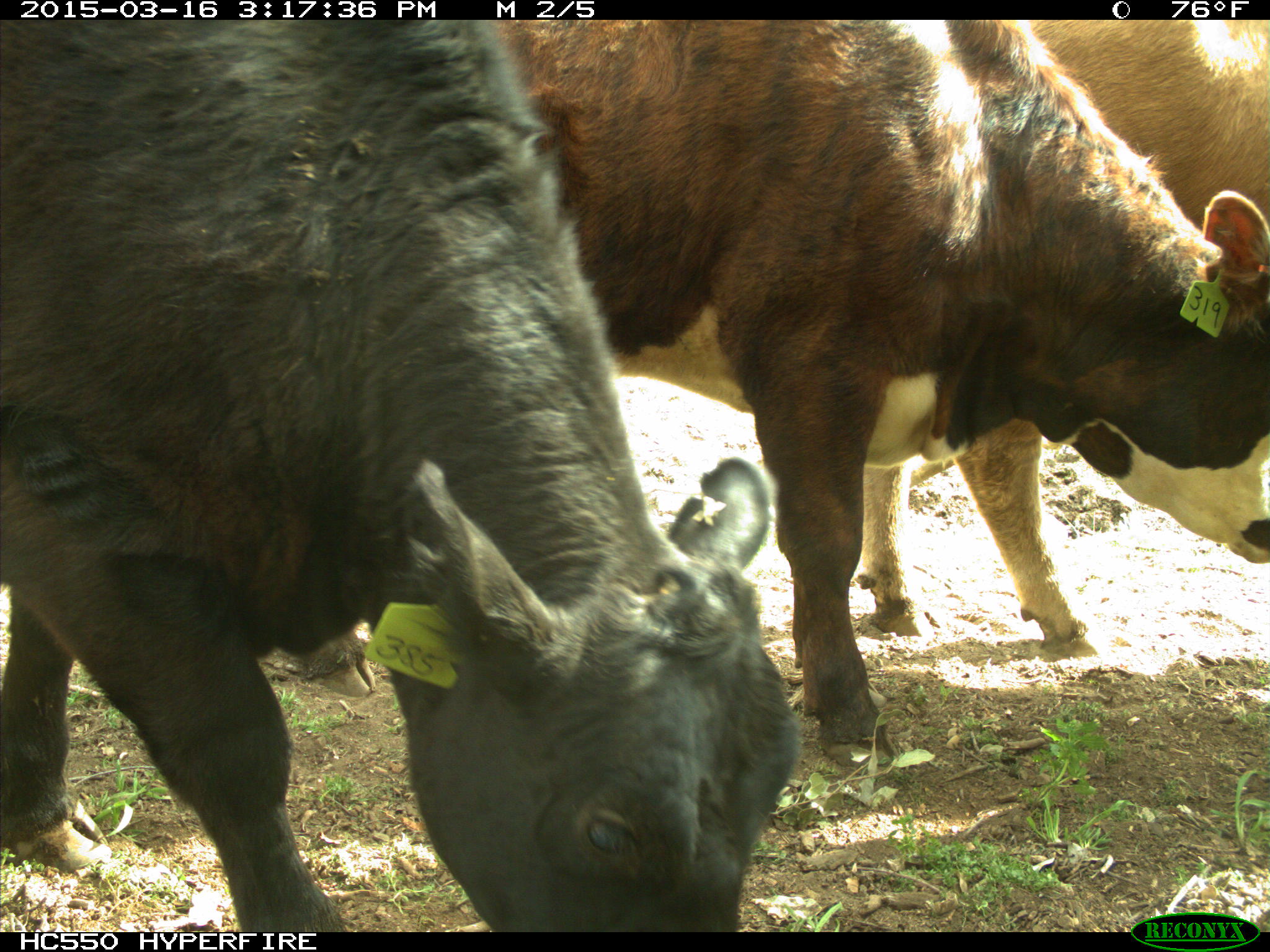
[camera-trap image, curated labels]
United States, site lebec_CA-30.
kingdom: Animalia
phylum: Chordata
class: Mammalia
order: Artiodactyla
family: Bovidae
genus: Bos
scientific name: Bos taurus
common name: domestic cow